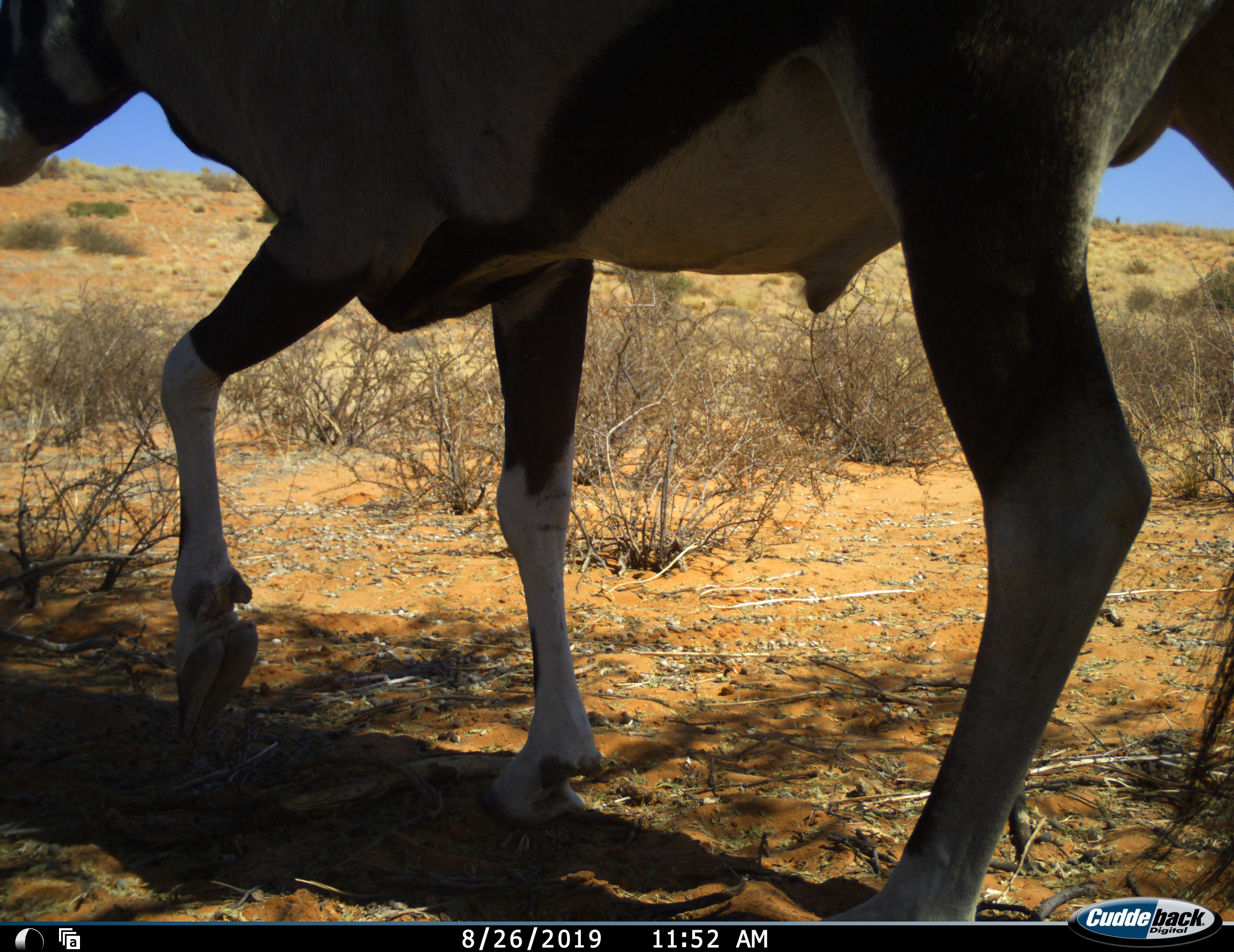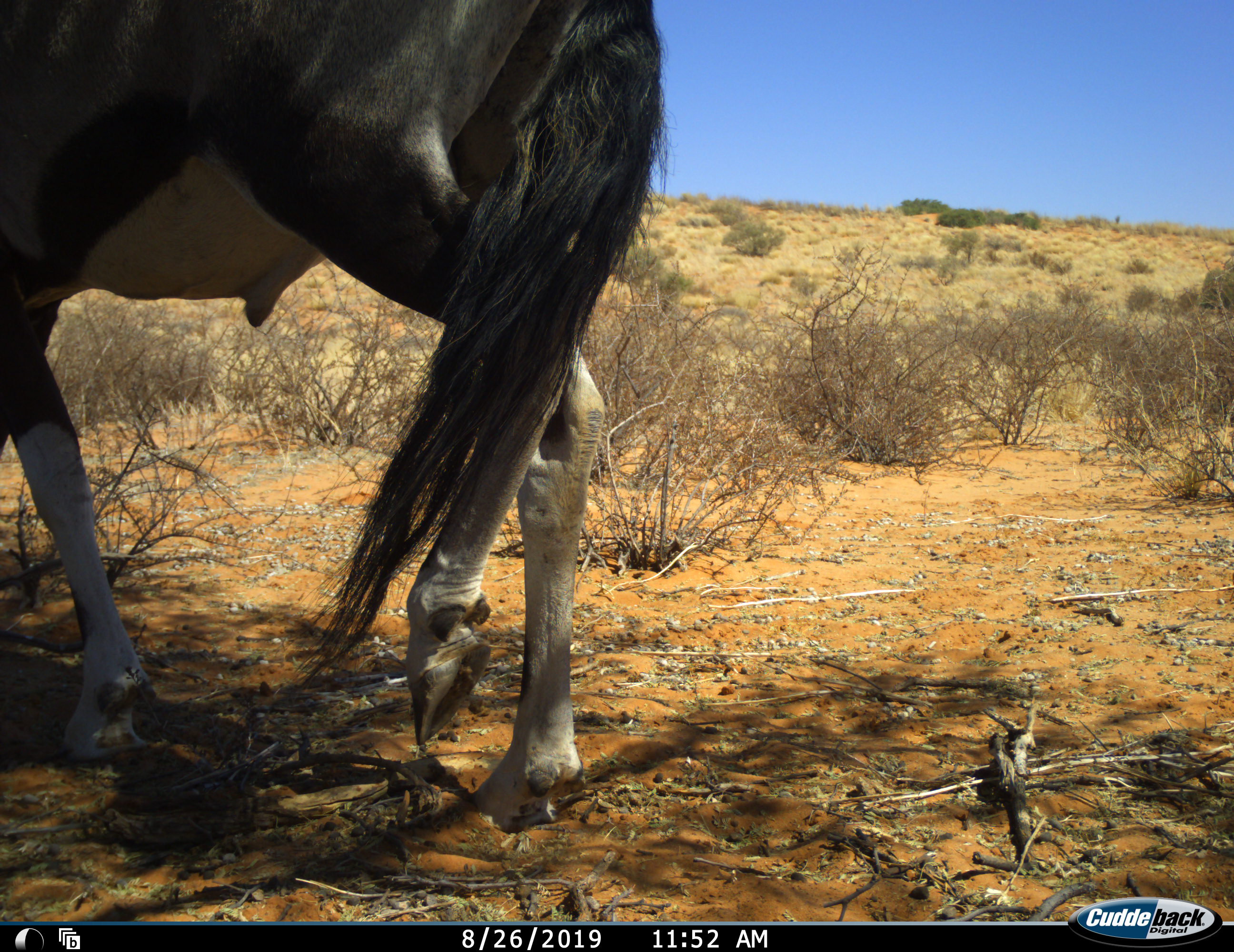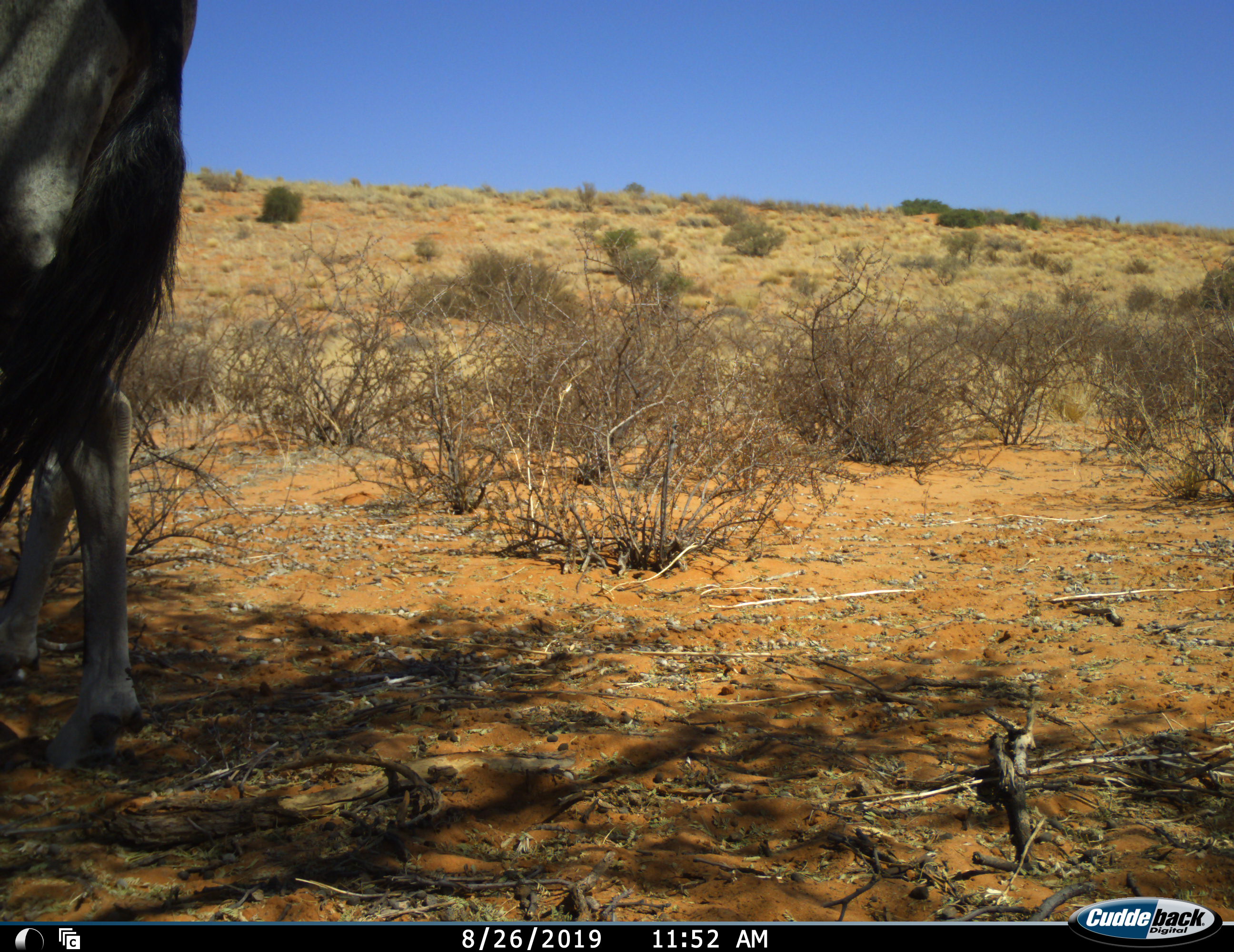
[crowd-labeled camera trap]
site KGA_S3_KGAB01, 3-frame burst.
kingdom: Animalia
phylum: Chordata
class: Mammalia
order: Artiodactyla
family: Bovidae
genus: Oryx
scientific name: Oryx gazella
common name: gemsbok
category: oryx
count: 1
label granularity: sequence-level